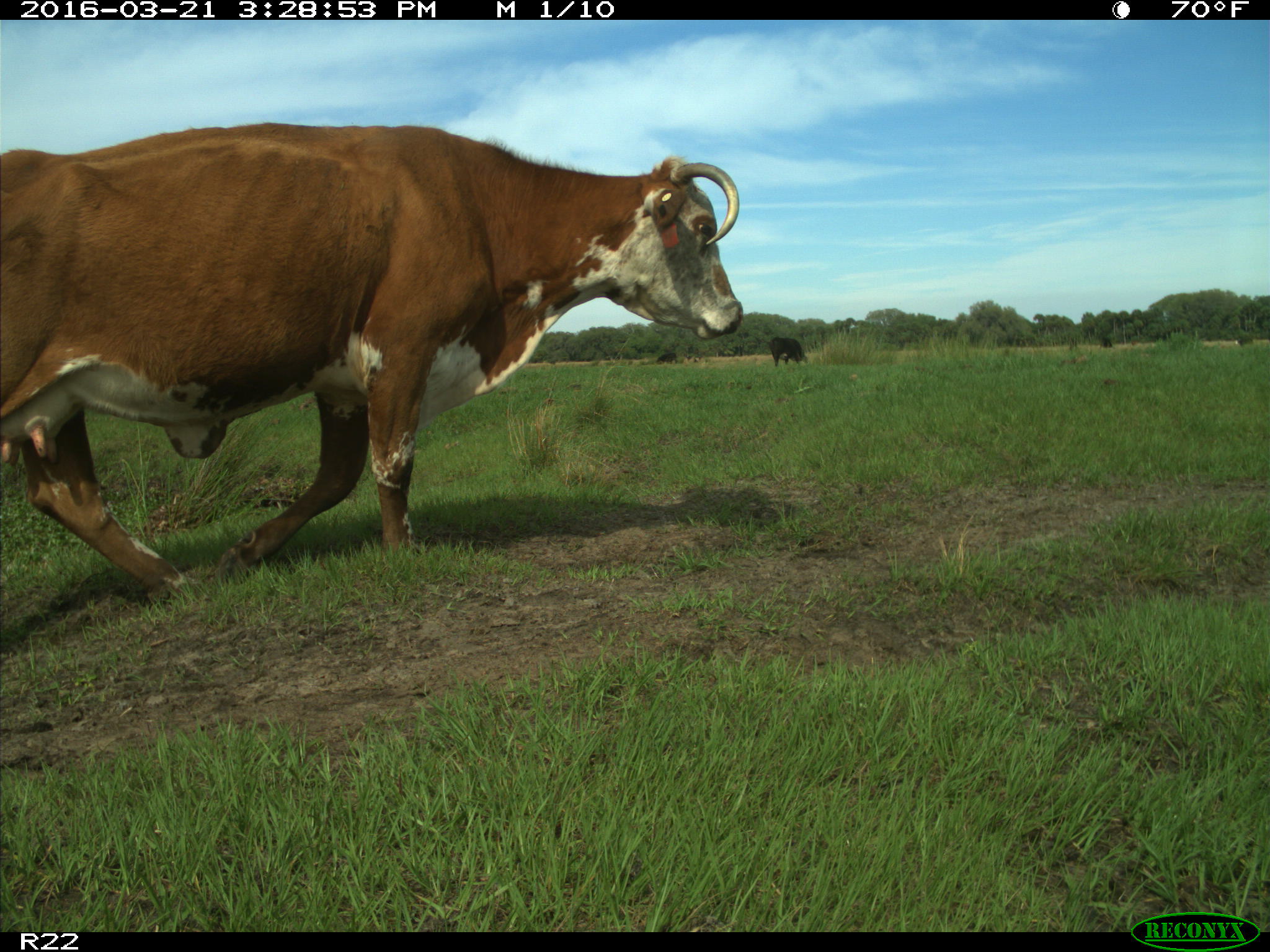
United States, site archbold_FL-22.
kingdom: Animalia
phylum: Chordata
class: Mammalia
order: Artiodactyla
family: Bovidae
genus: Bos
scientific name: Bos taurus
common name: domestic cow